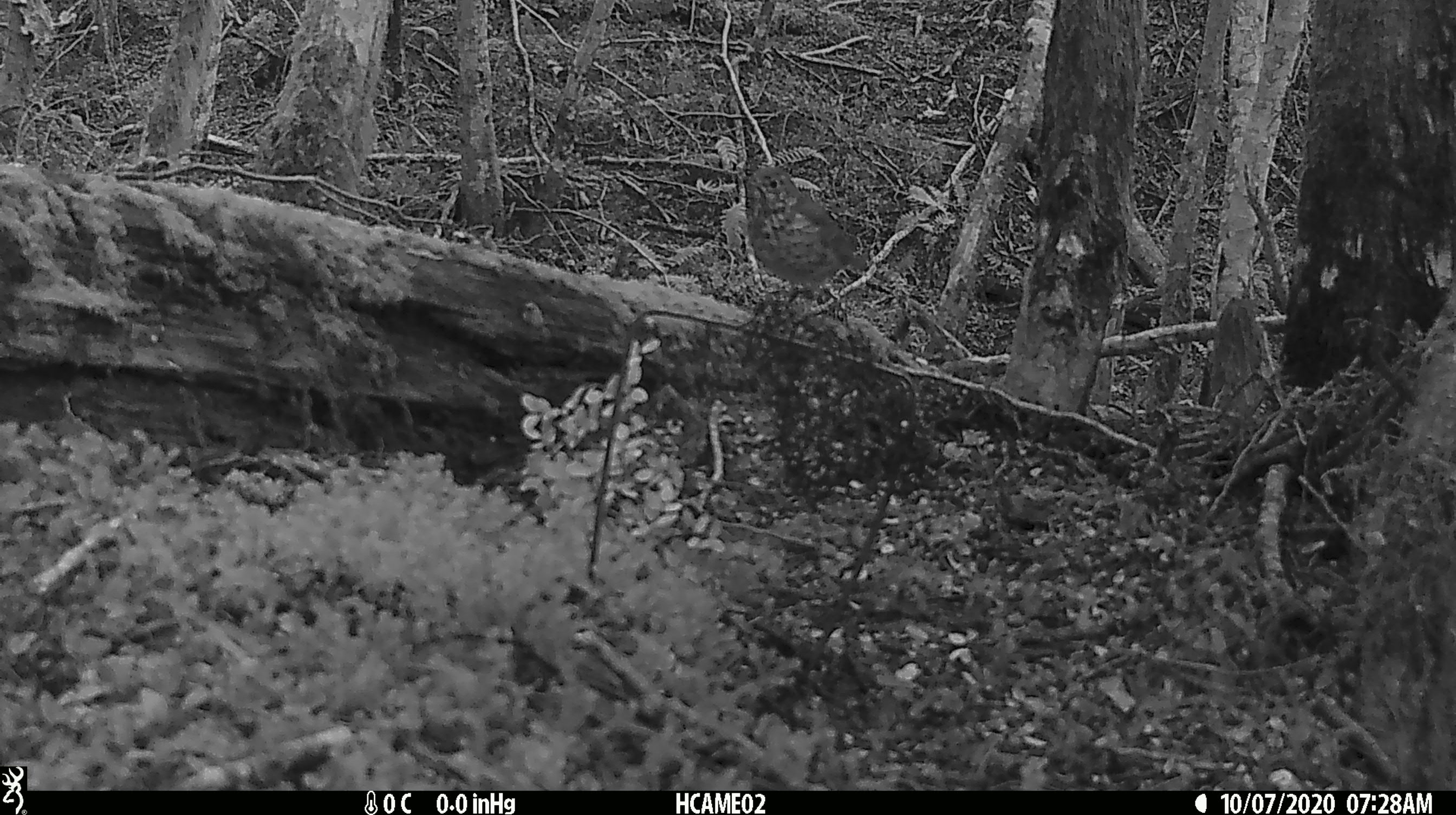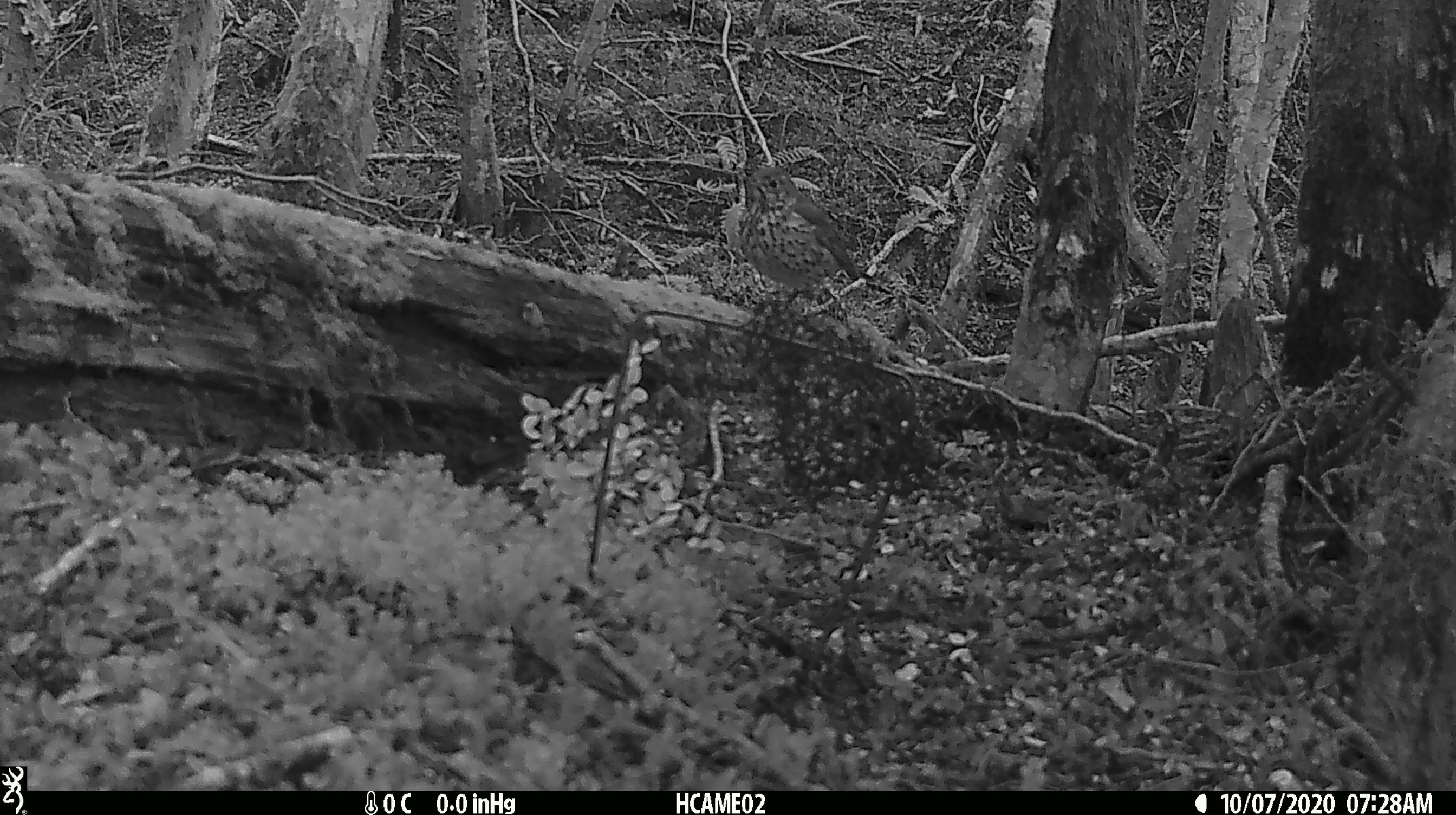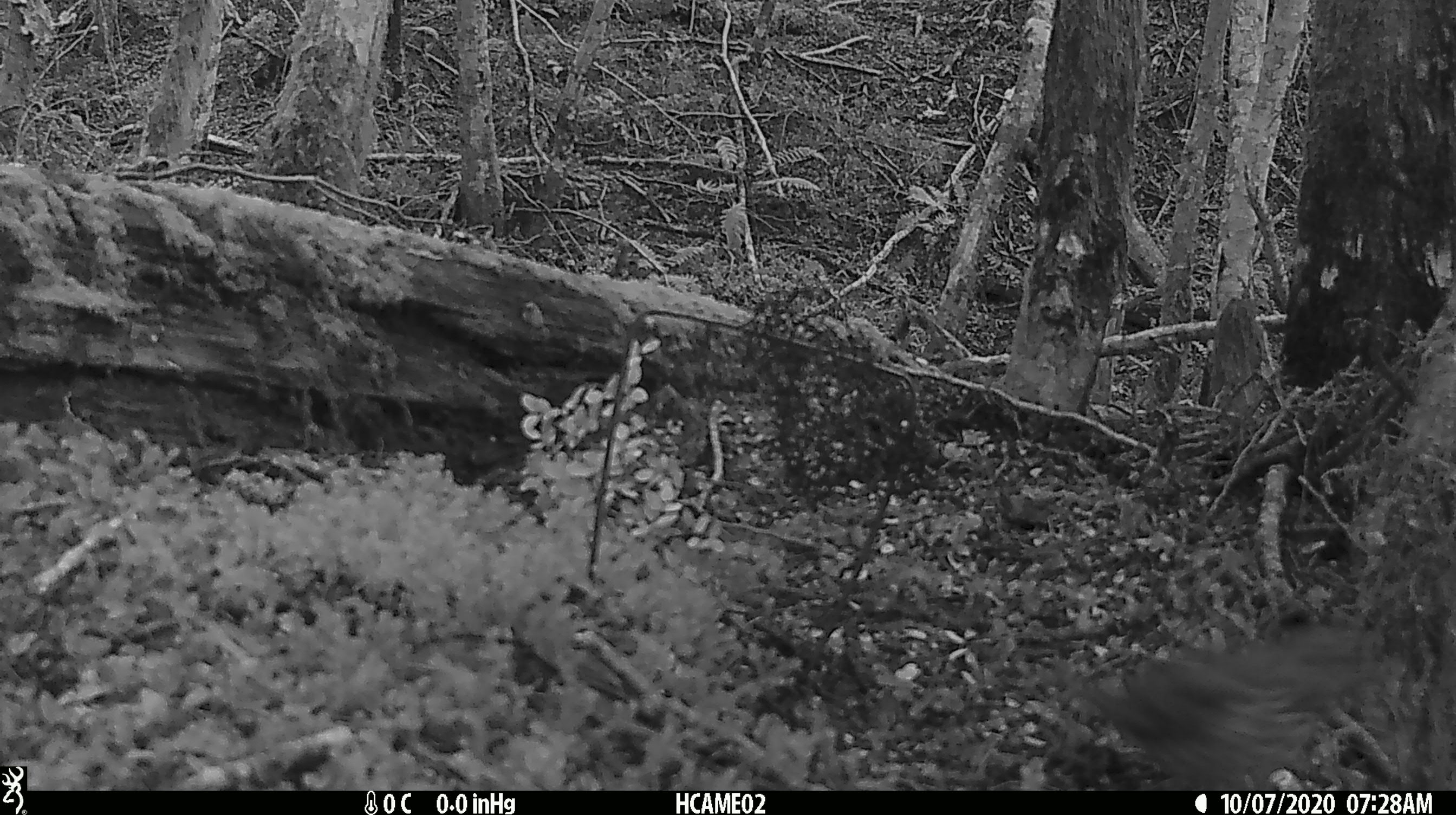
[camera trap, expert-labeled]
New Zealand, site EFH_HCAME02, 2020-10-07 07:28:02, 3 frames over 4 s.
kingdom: Animalia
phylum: Chordata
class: Aves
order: Passeriformes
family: Turdidae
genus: Turdus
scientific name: Turdus philomelos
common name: song thrush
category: thrush